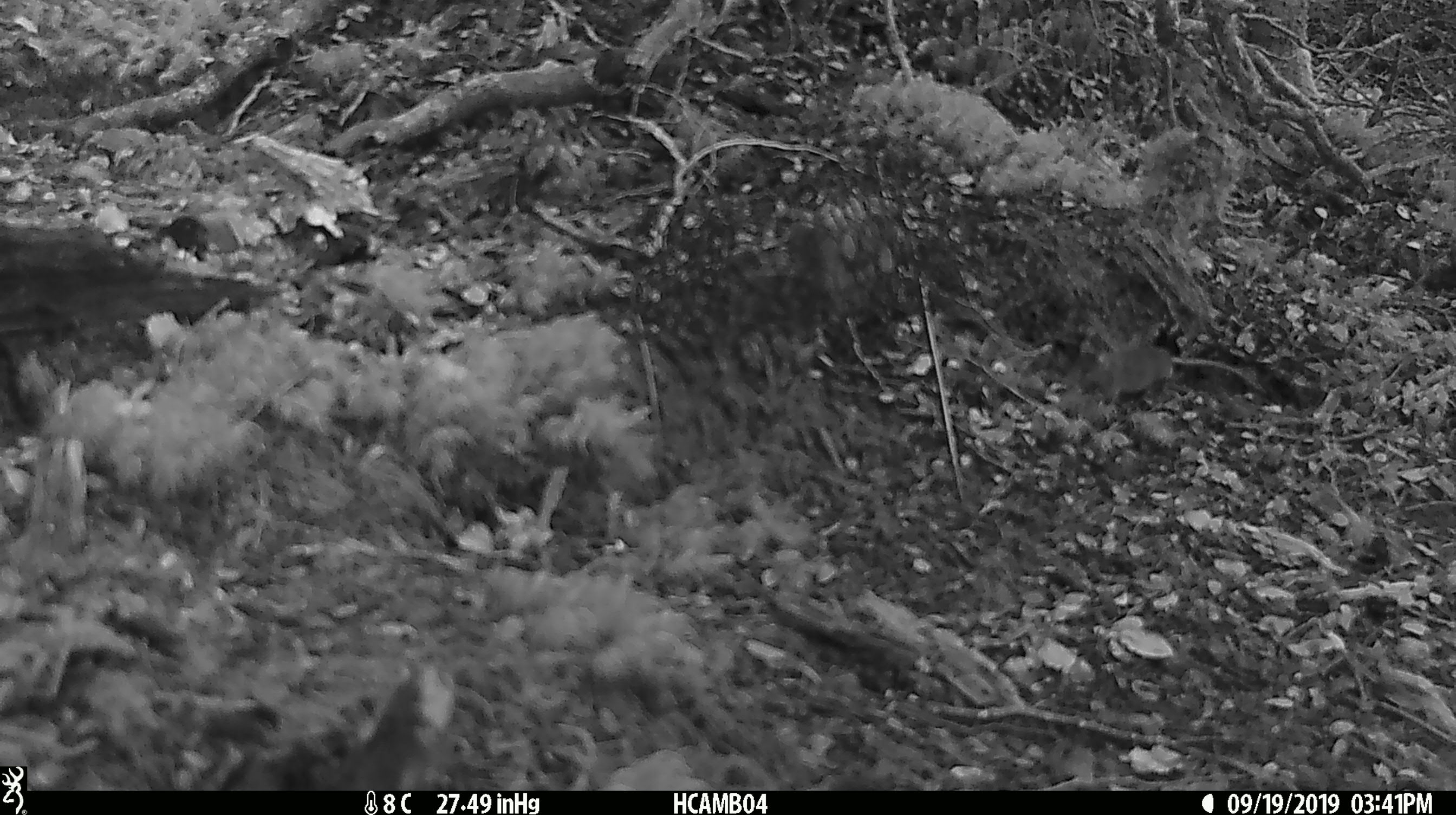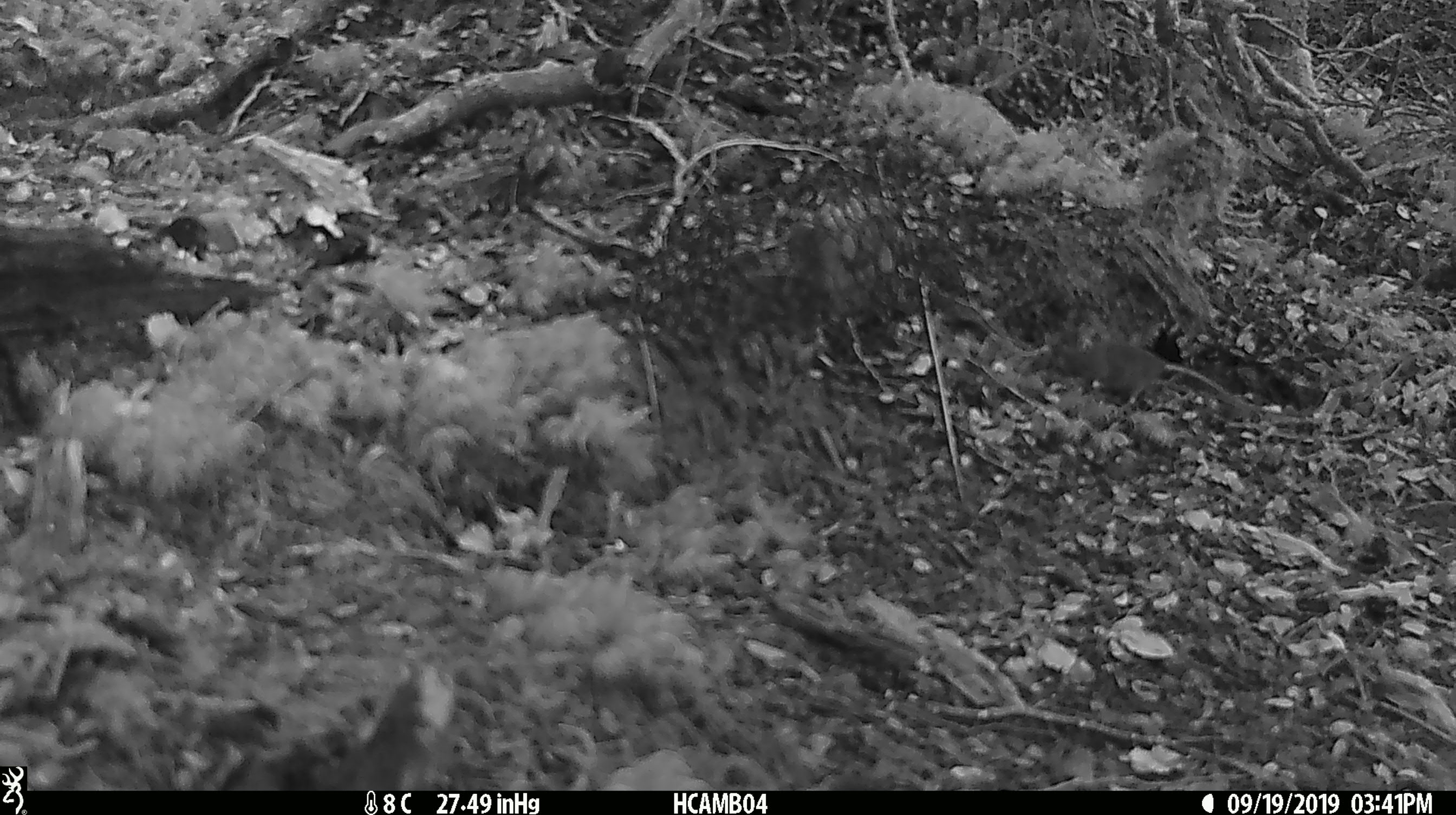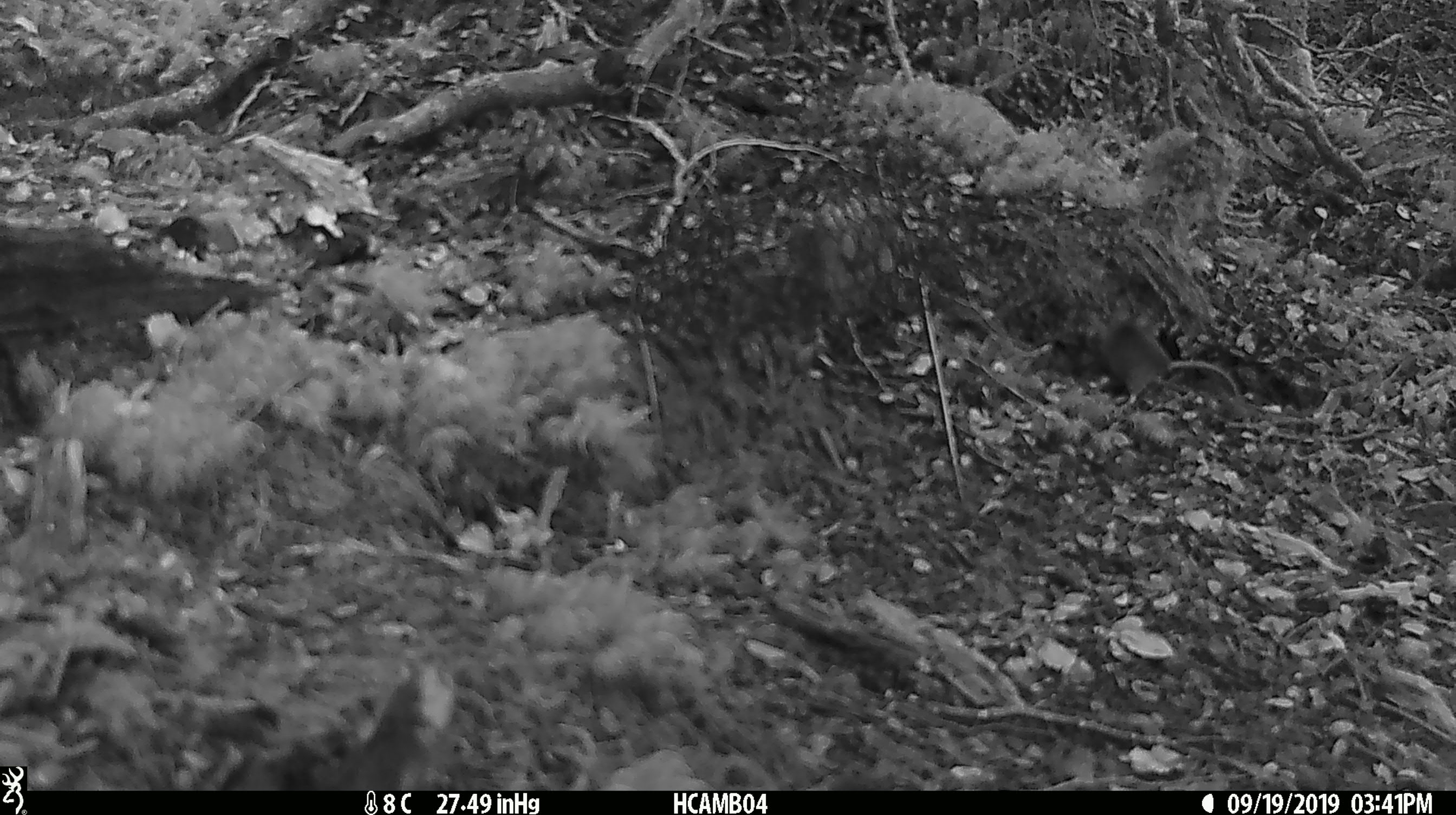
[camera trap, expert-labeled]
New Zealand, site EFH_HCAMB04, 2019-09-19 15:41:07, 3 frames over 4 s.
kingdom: Animalia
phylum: Chordata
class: Mammalia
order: Rodentia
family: Muridae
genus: Mus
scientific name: Mus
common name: mouse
Mouse (Mus).